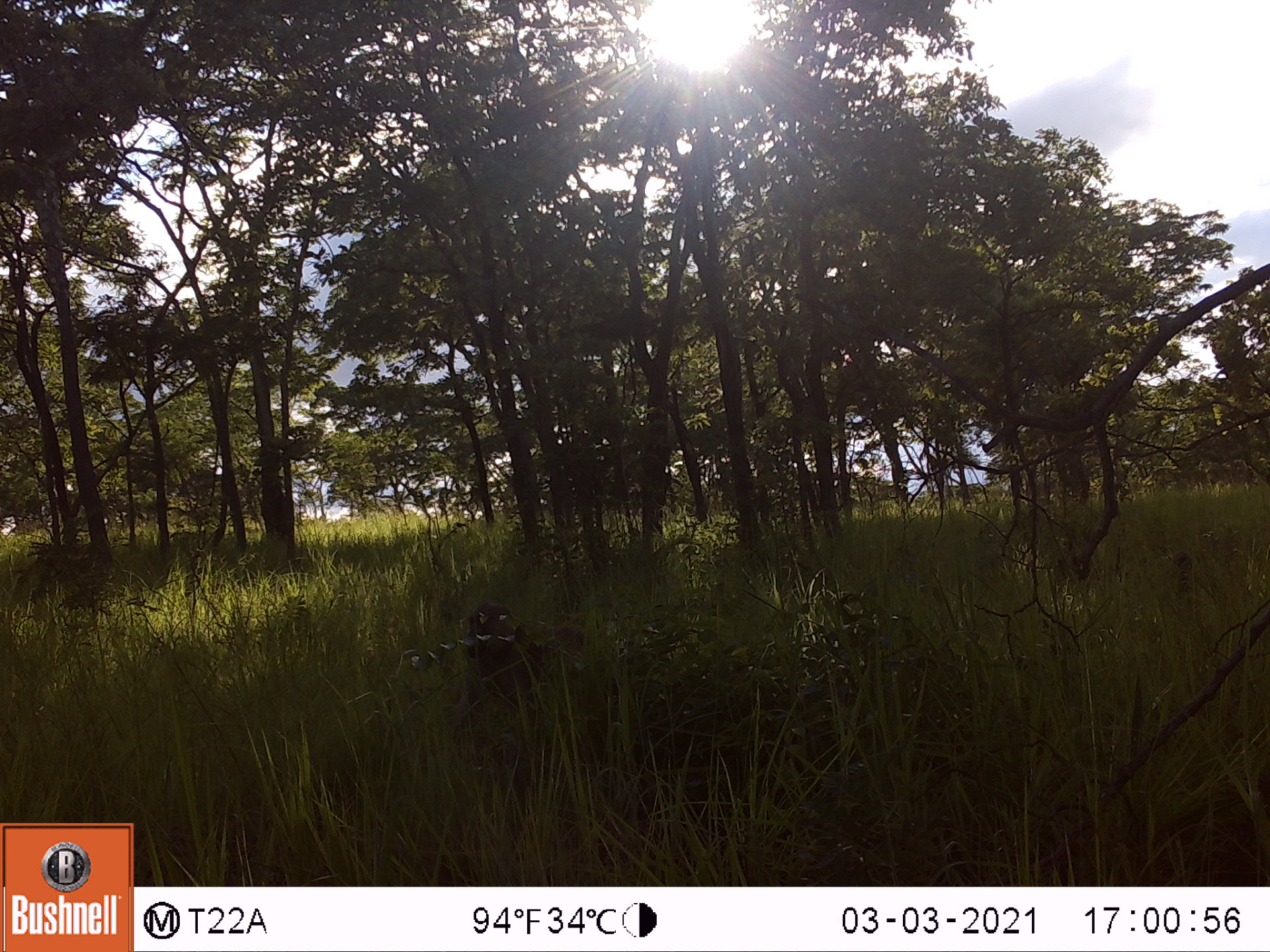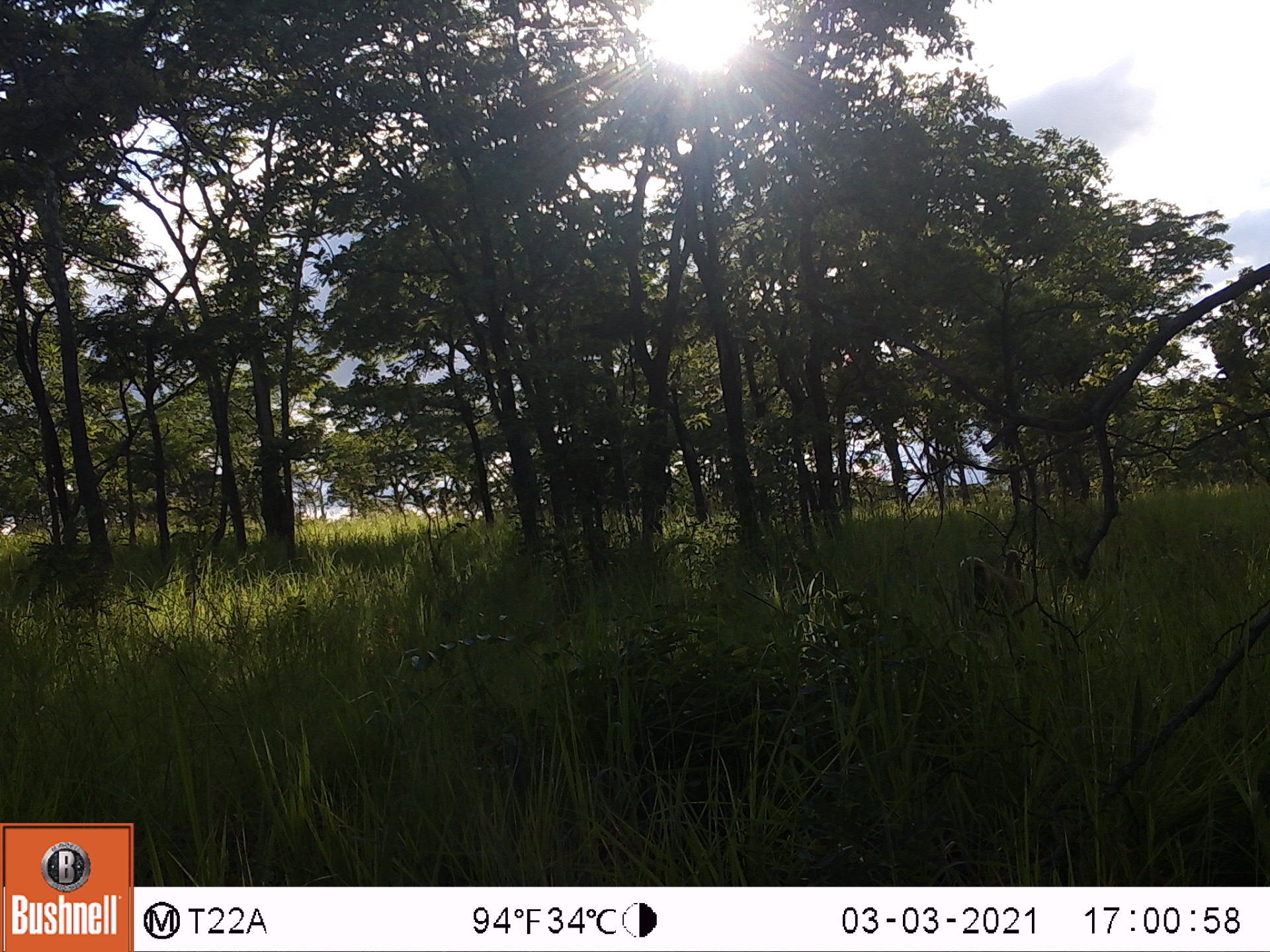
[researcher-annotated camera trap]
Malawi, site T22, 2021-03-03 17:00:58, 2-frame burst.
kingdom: Animalia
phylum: Chordata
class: Mammalia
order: Primates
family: Cercopithecidae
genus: Papio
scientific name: Papio cynocephalus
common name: yellow baboon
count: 1